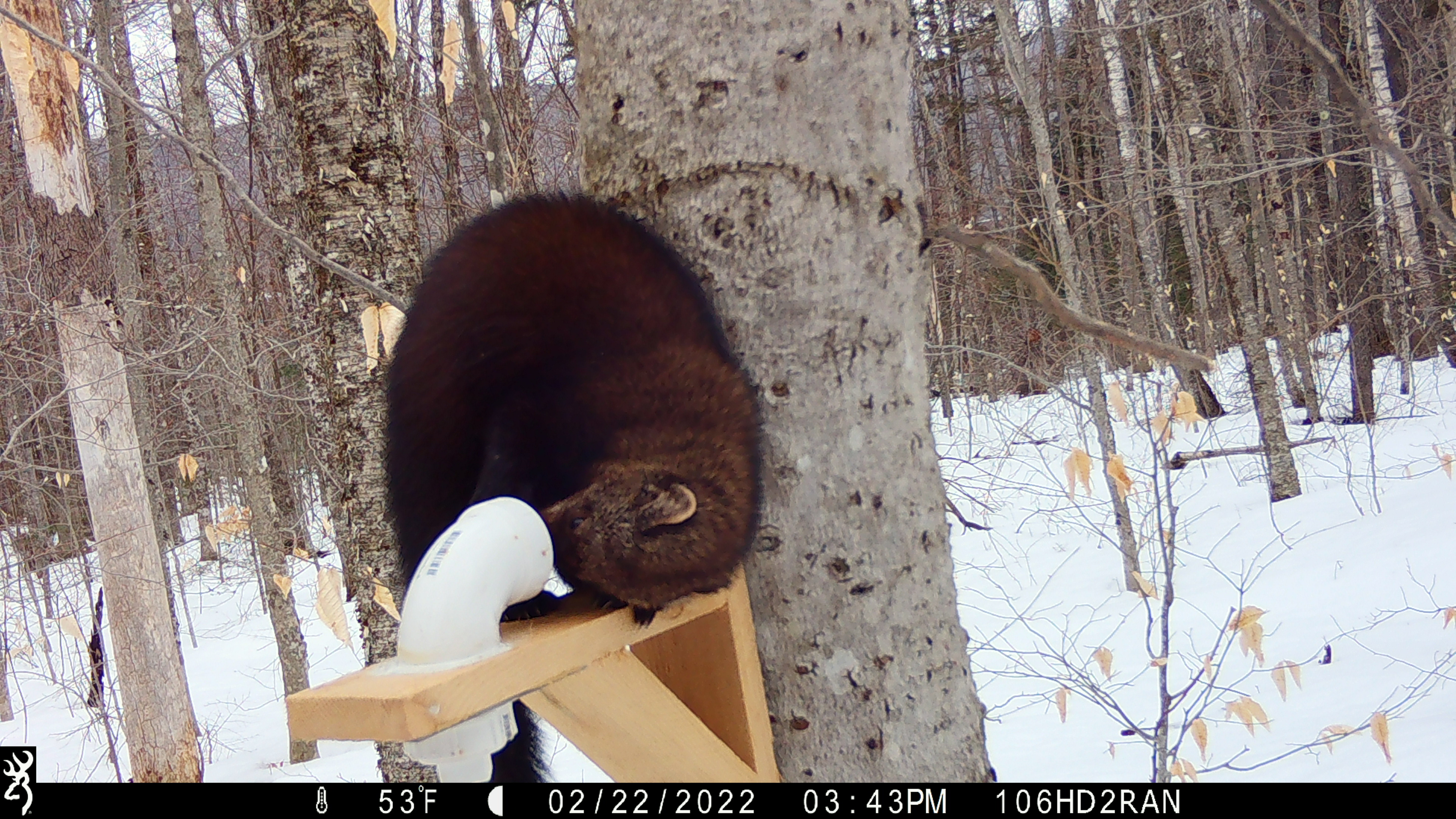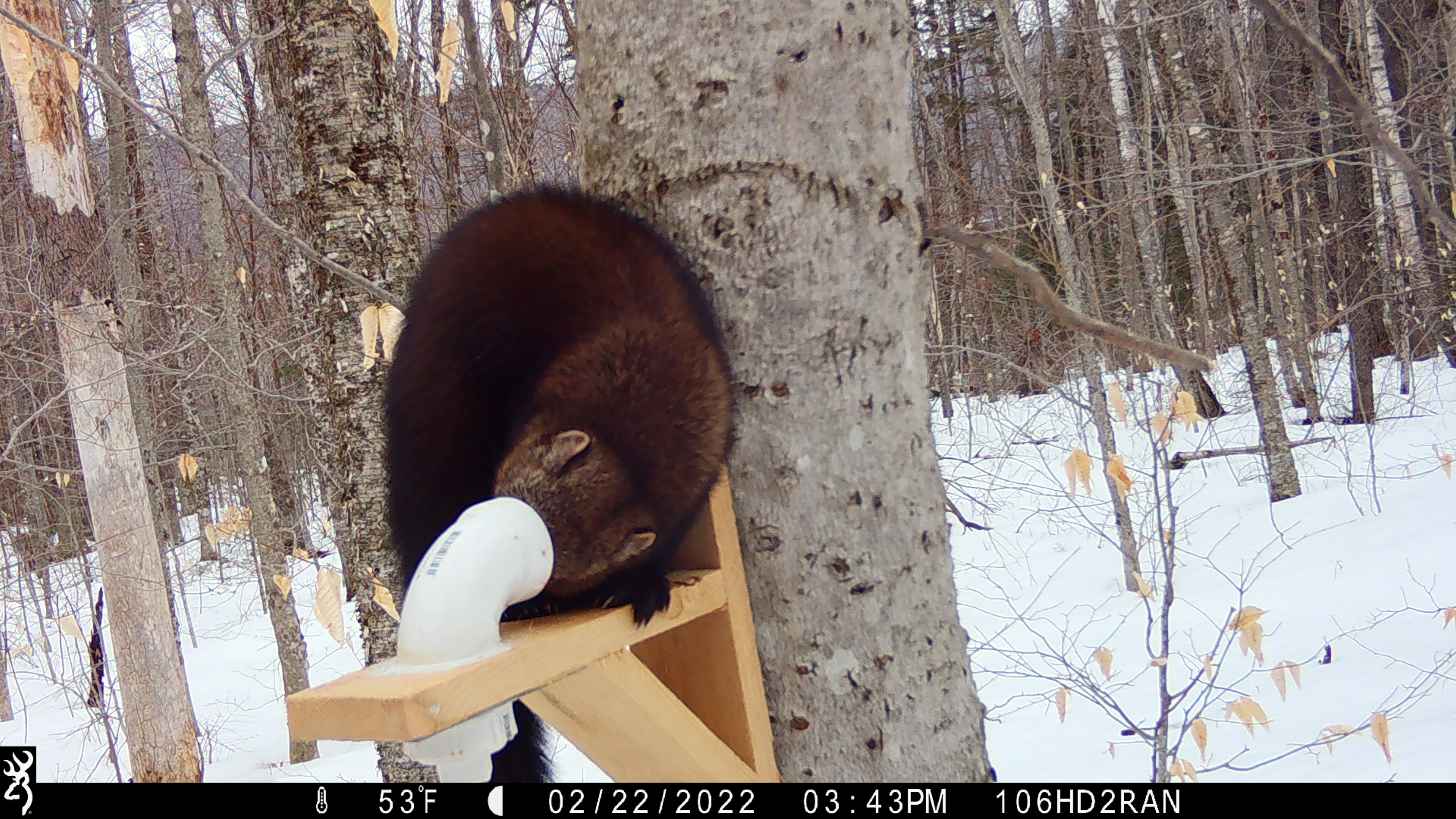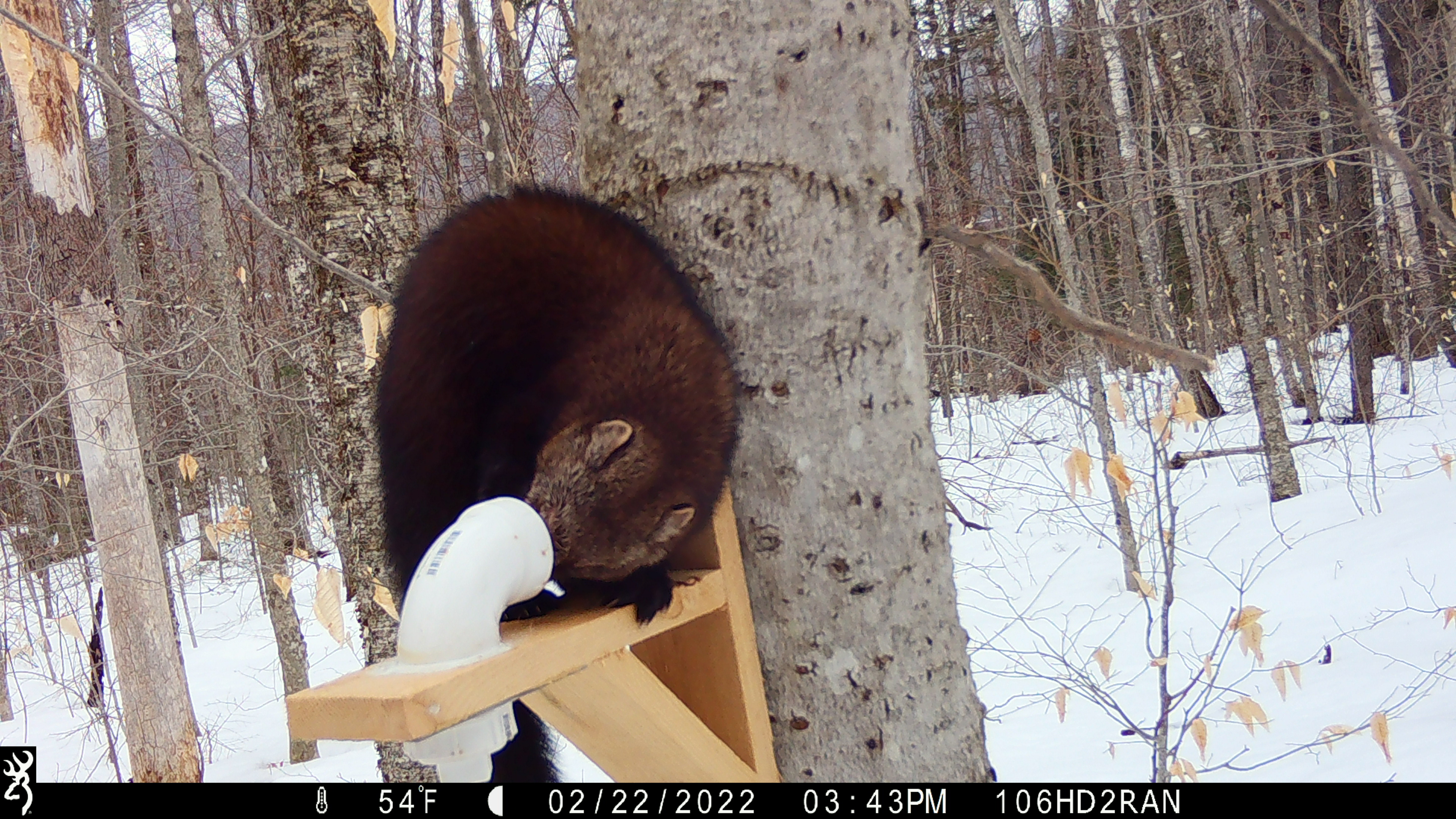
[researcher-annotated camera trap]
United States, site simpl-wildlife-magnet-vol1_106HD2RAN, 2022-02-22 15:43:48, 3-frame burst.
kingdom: Animalia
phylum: Chordata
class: Mammalia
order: Carnivora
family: Mustelidae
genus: Pekania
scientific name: Pekania pennanti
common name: fisher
Fisher (Pekania pennanti).